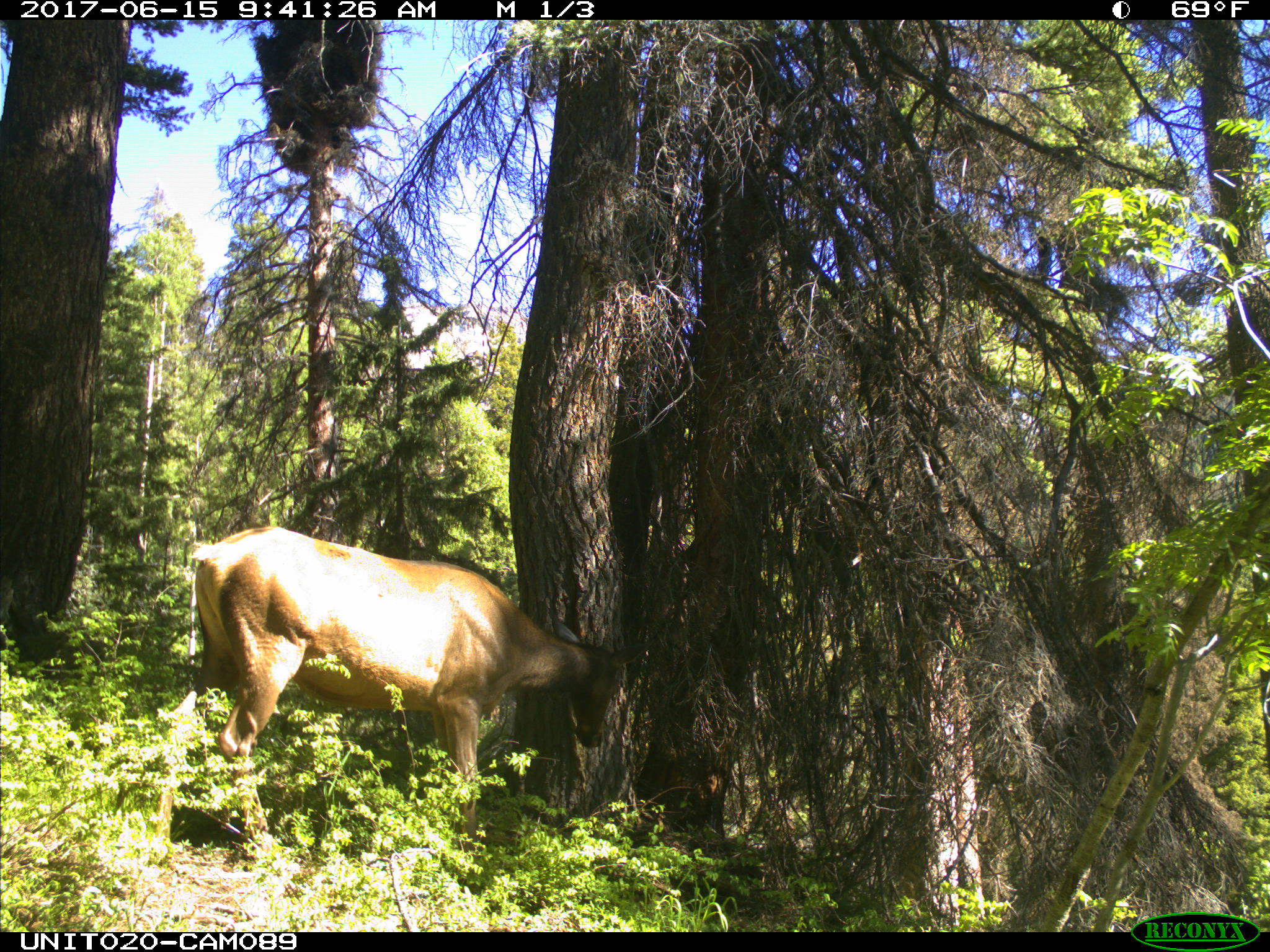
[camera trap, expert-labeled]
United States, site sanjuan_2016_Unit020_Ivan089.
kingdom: Animalia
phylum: Chordata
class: Mammalia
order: Artiodactyla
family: Cervidae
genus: Cervus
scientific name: Cervus elaphus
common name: red deer